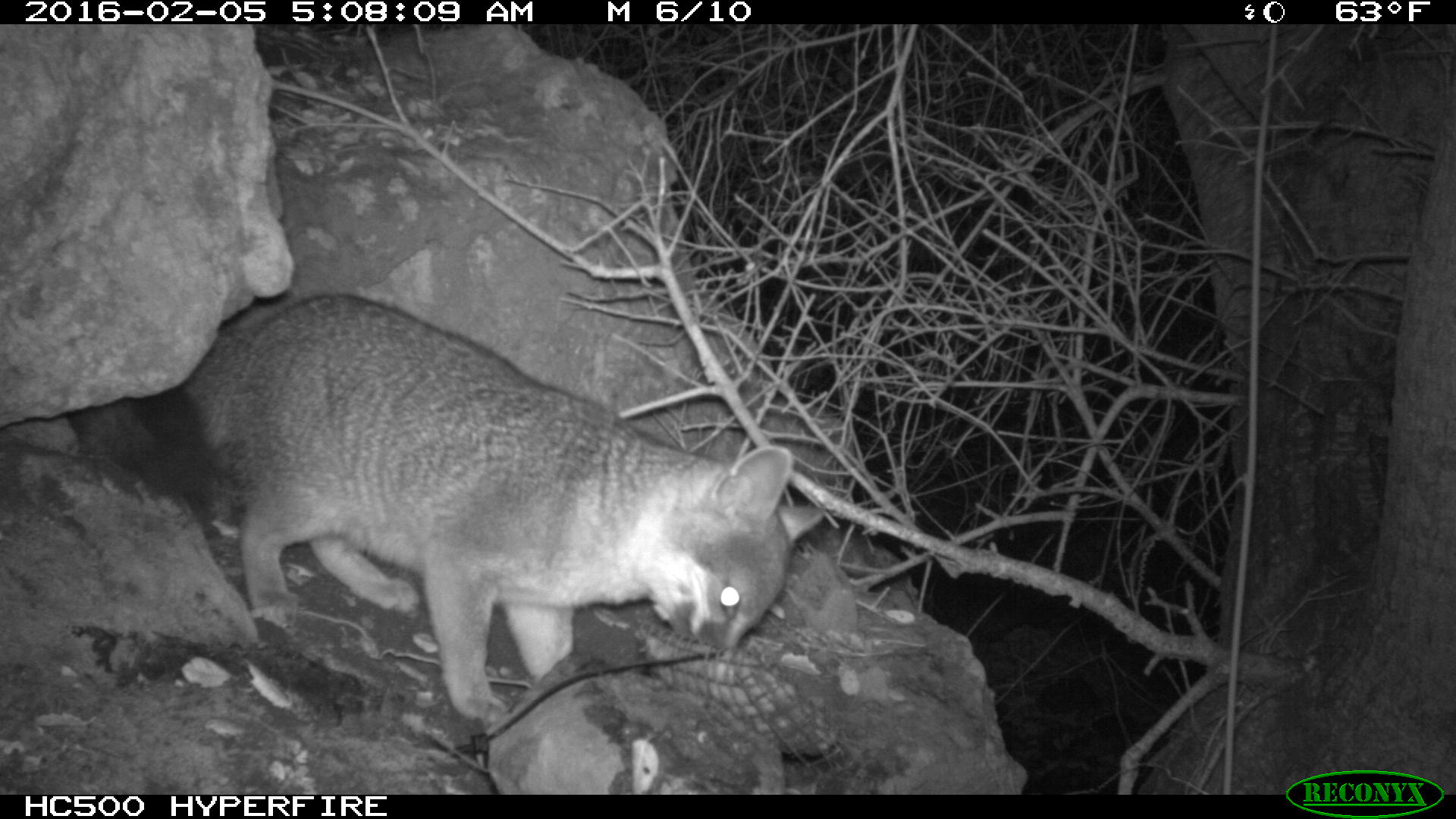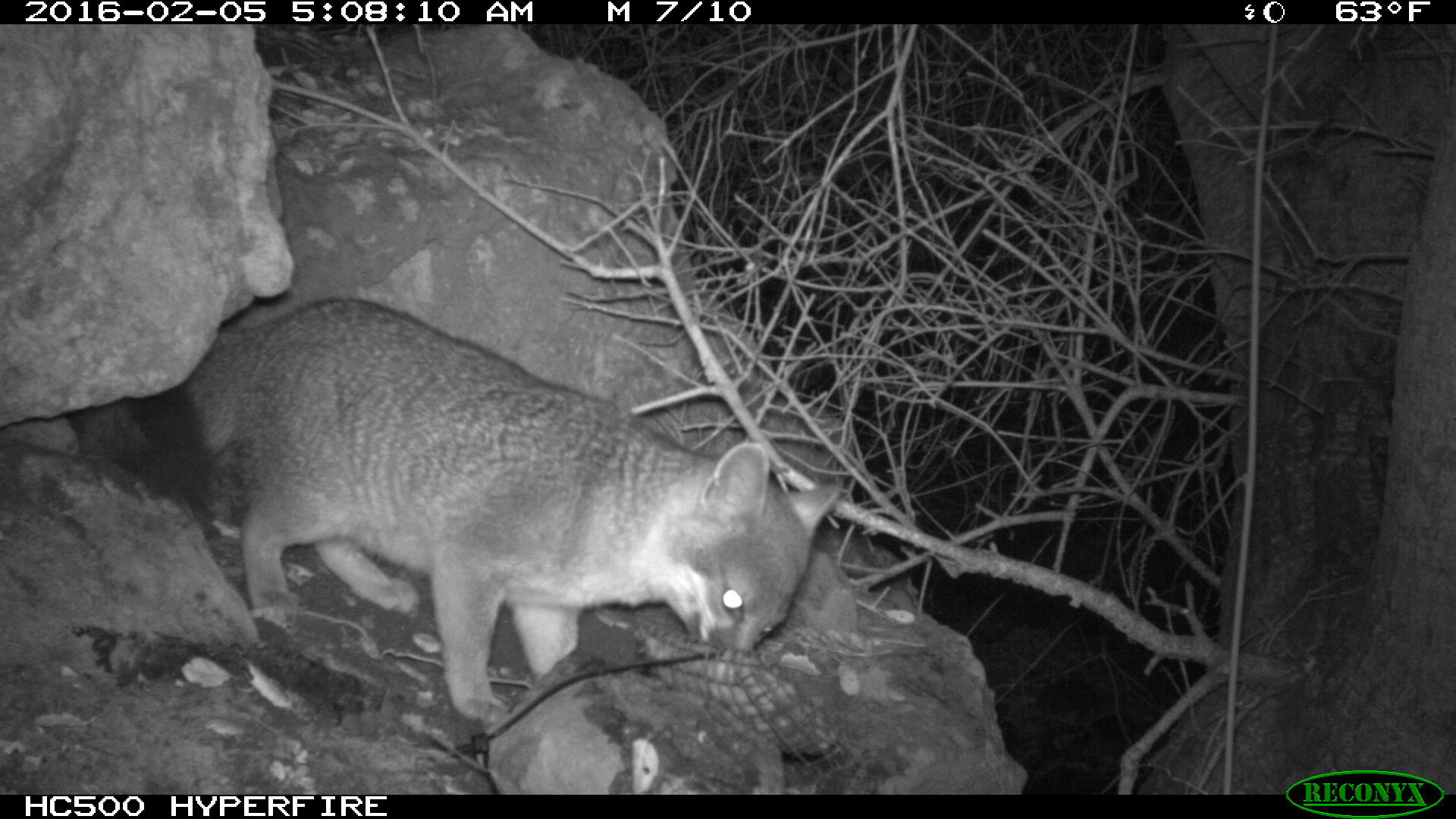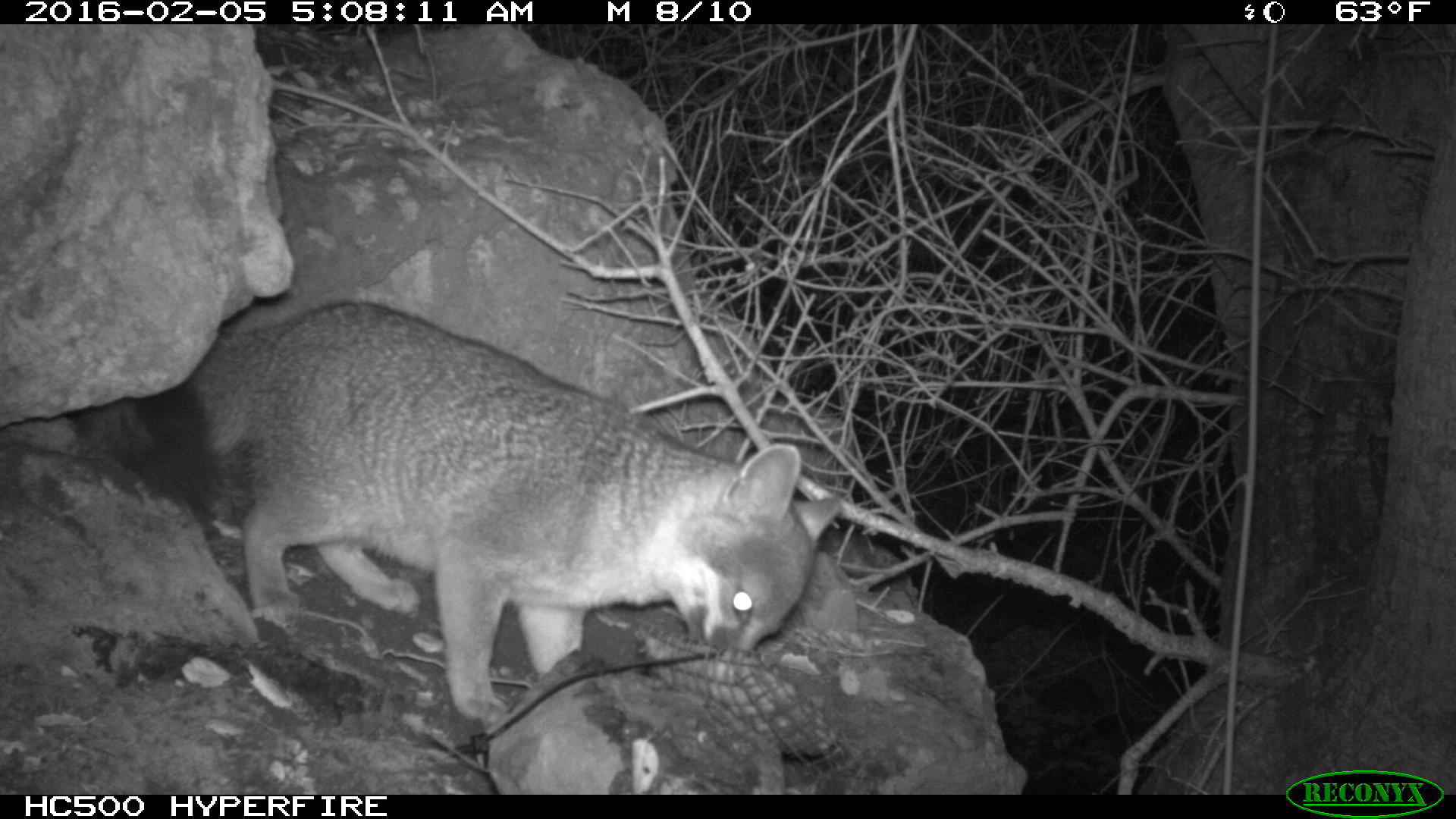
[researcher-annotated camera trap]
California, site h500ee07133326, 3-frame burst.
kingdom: Animalia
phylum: Chordata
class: Mammalia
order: Carnivora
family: Canidae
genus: Urocyon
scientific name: Urocyon littoralis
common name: island fox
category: fox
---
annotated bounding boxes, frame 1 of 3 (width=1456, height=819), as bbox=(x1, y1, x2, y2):
fox: bbox=(67, 291, 821, 725)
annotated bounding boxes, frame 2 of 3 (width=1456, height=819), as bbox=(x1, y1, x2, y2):
fox: bbox=(69, 297, 839, 734)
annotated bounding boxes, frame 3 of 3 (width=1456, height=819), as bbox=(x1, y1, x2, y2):
fox: bbox=(129, 300, 844, 724)